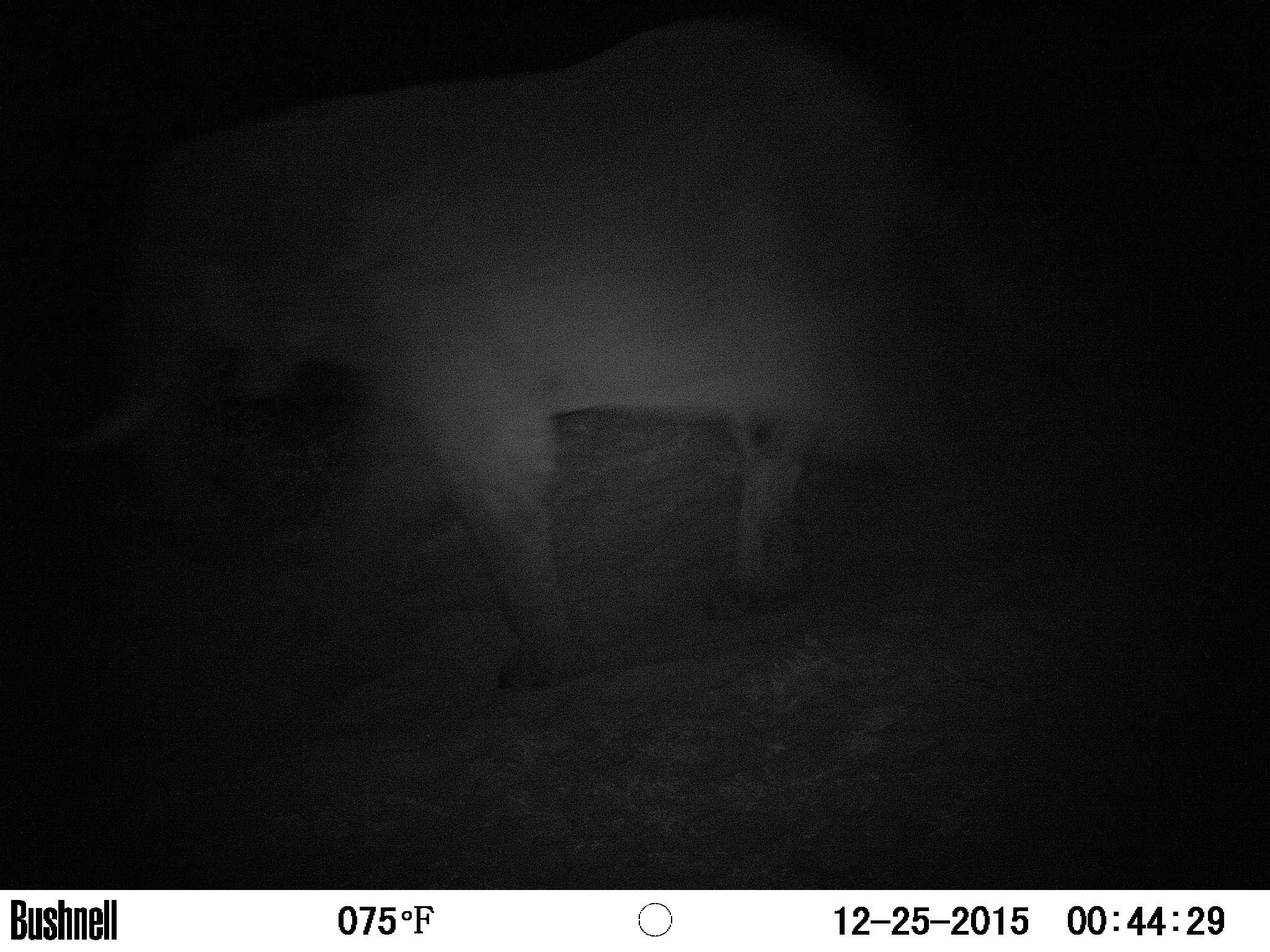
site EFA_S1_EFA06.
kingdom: Animalia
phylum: Chordata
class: Mammalia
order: Proboscidea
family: Elephantidae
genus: Loxodonta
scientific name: Loxodonta africana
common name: african bush elephant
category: elephant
Elephant (african bush elephant) (Loxodonta africana), count 1. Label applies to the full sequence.